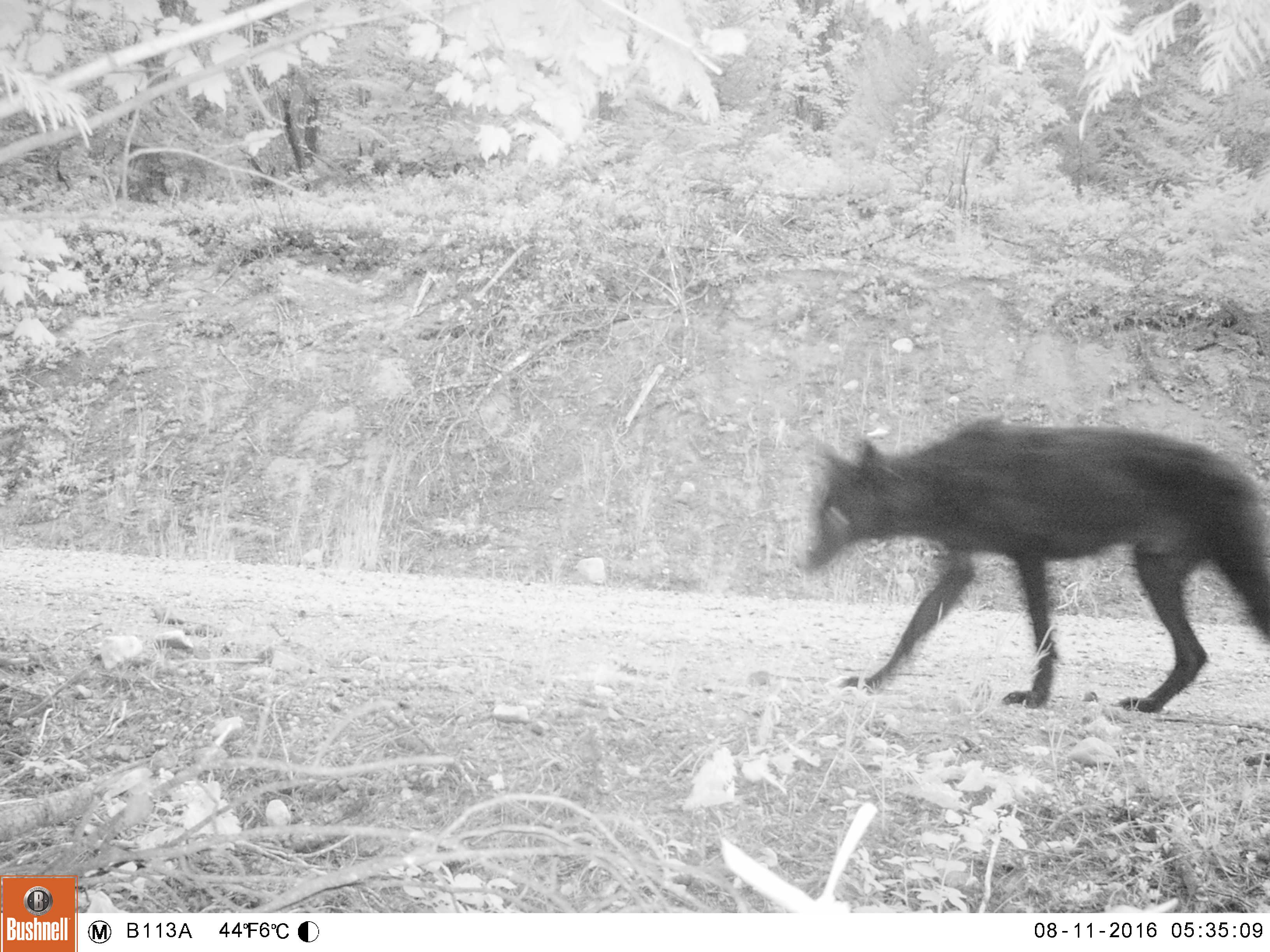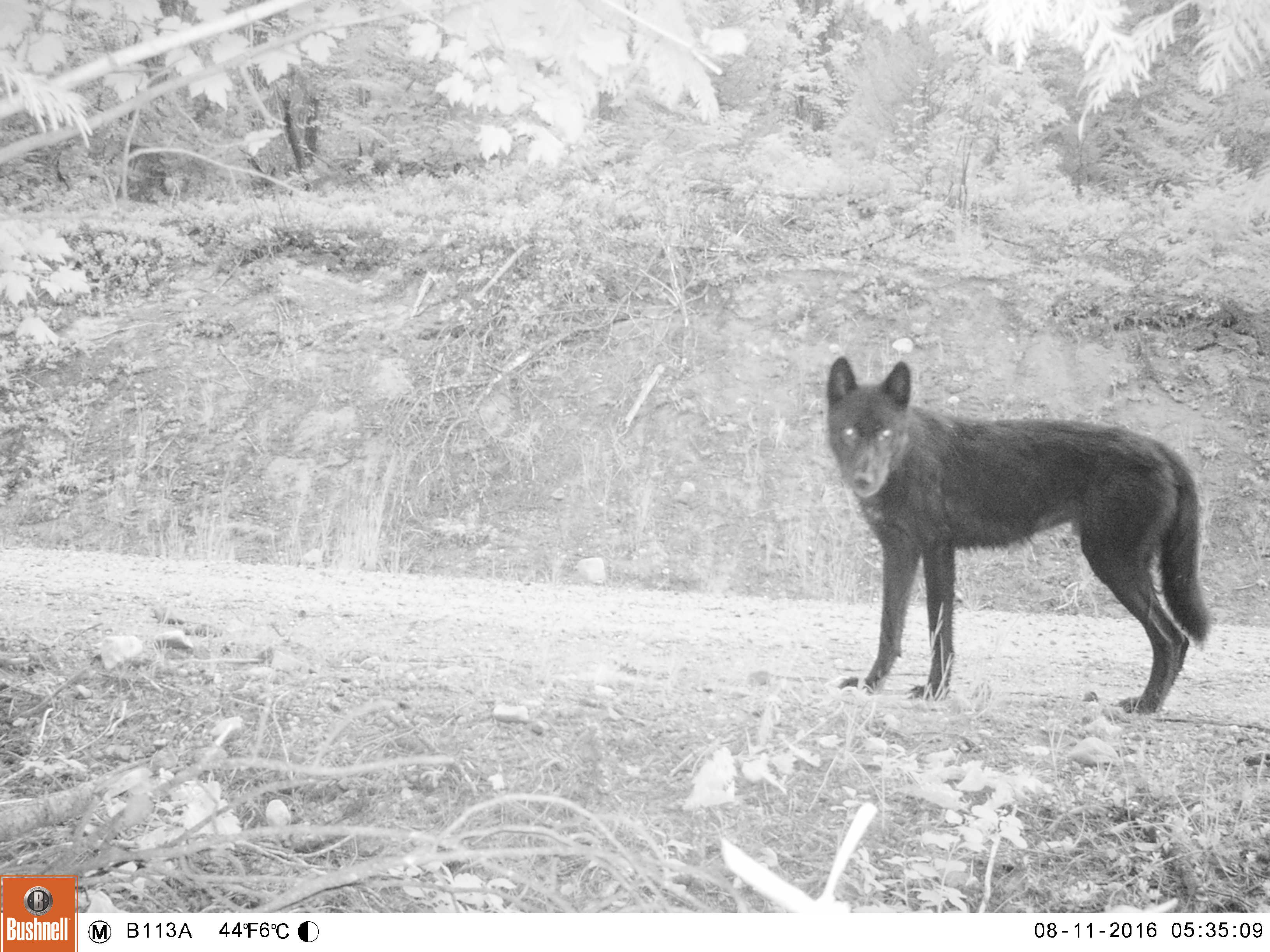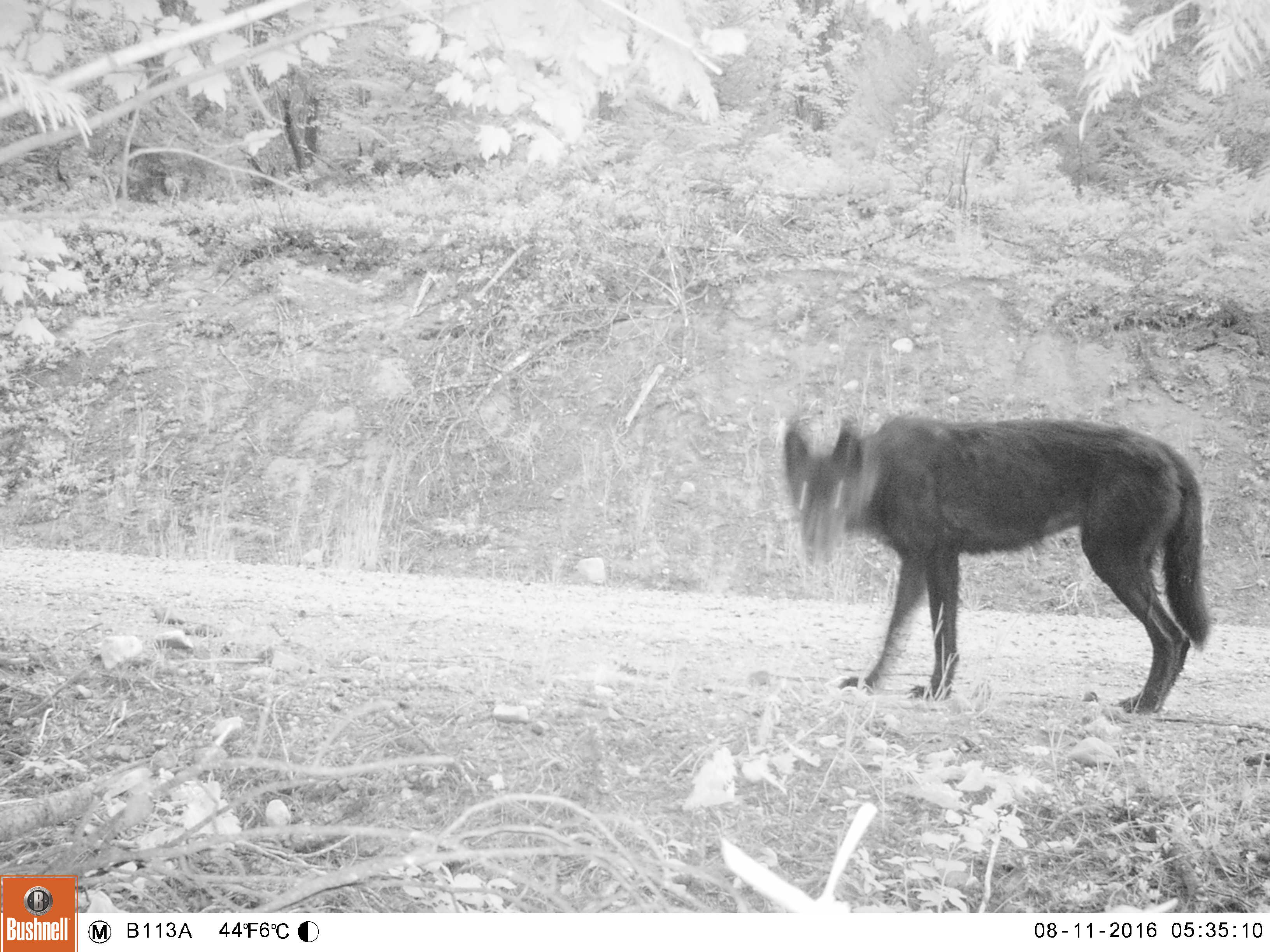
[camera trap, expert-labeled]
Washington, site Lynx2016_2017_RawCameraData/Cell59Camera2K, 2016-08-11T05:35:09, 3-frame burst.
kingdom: Animalia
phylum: Chordata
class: Mammalia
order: Carnivora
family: Canidae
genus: Canis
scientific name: Canis lupus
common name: gray wolf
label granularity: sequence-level